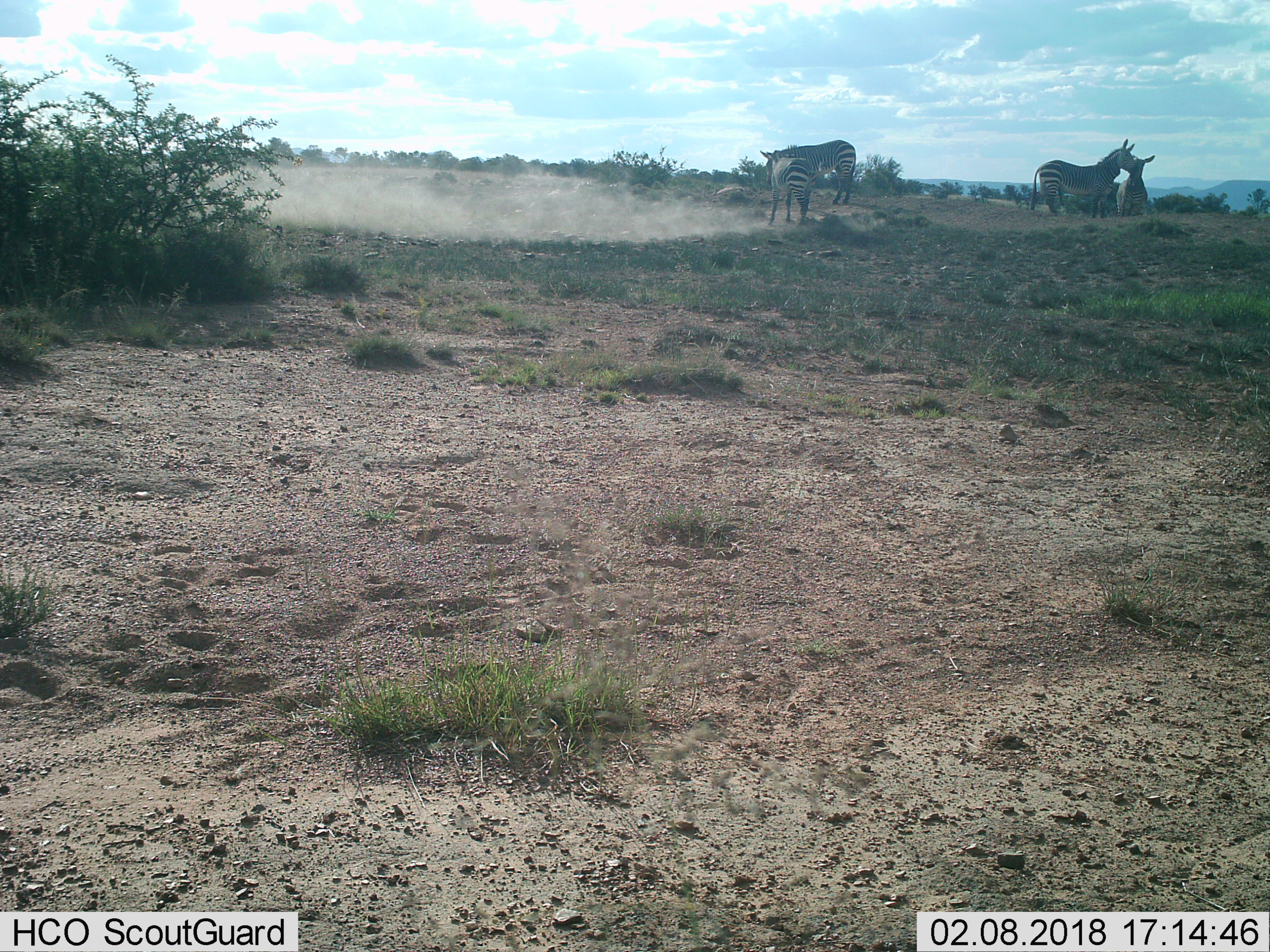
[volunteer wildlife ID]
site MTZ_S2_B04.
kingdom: Animalia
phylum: Chordata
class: Mammalia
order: Perissodactyla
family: Equidae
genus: Equus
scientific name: Equus zebra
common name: mountain zebra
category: zebramountain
Zebramountain (mountain zebra) (Equus zebra), count 4. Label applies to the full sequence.